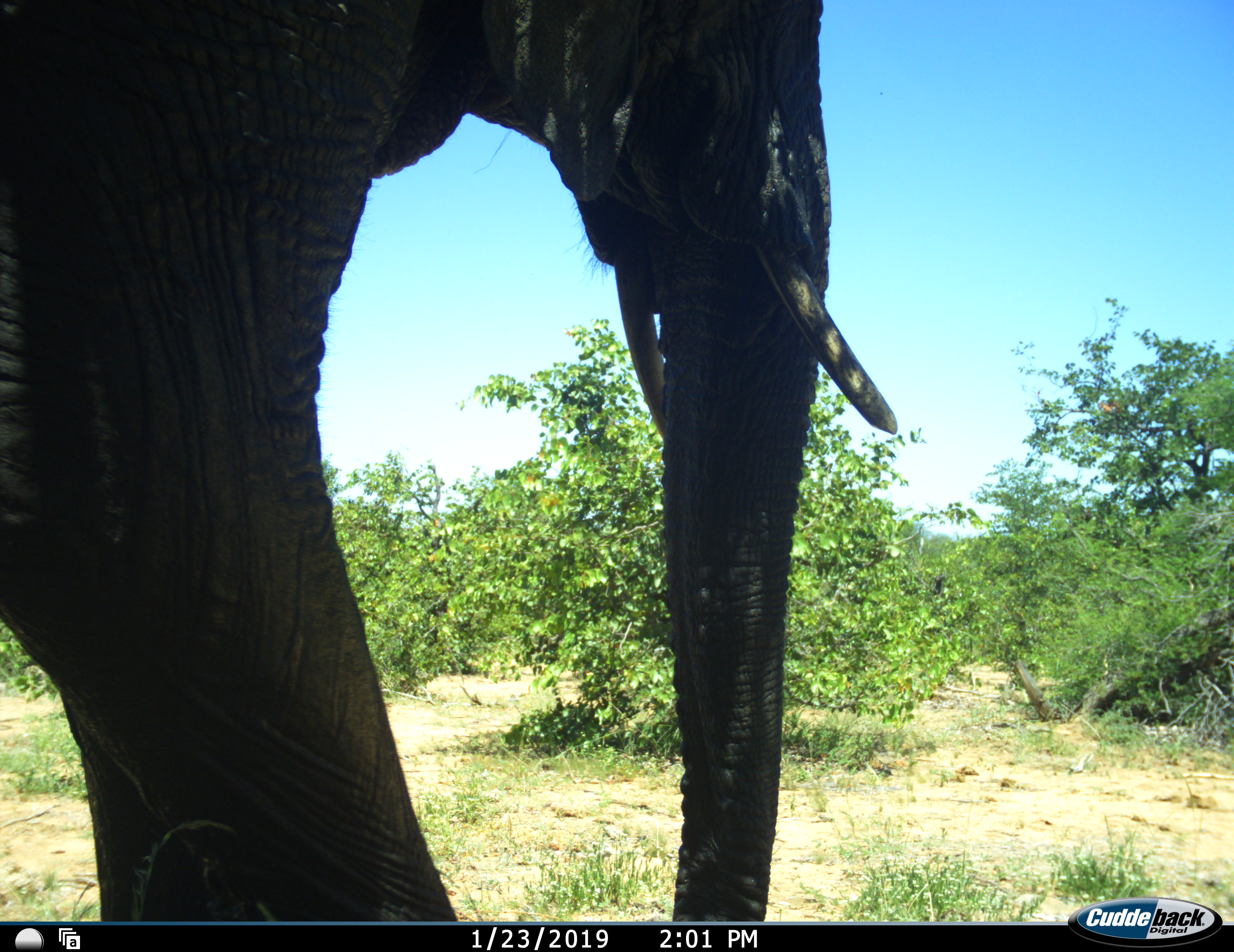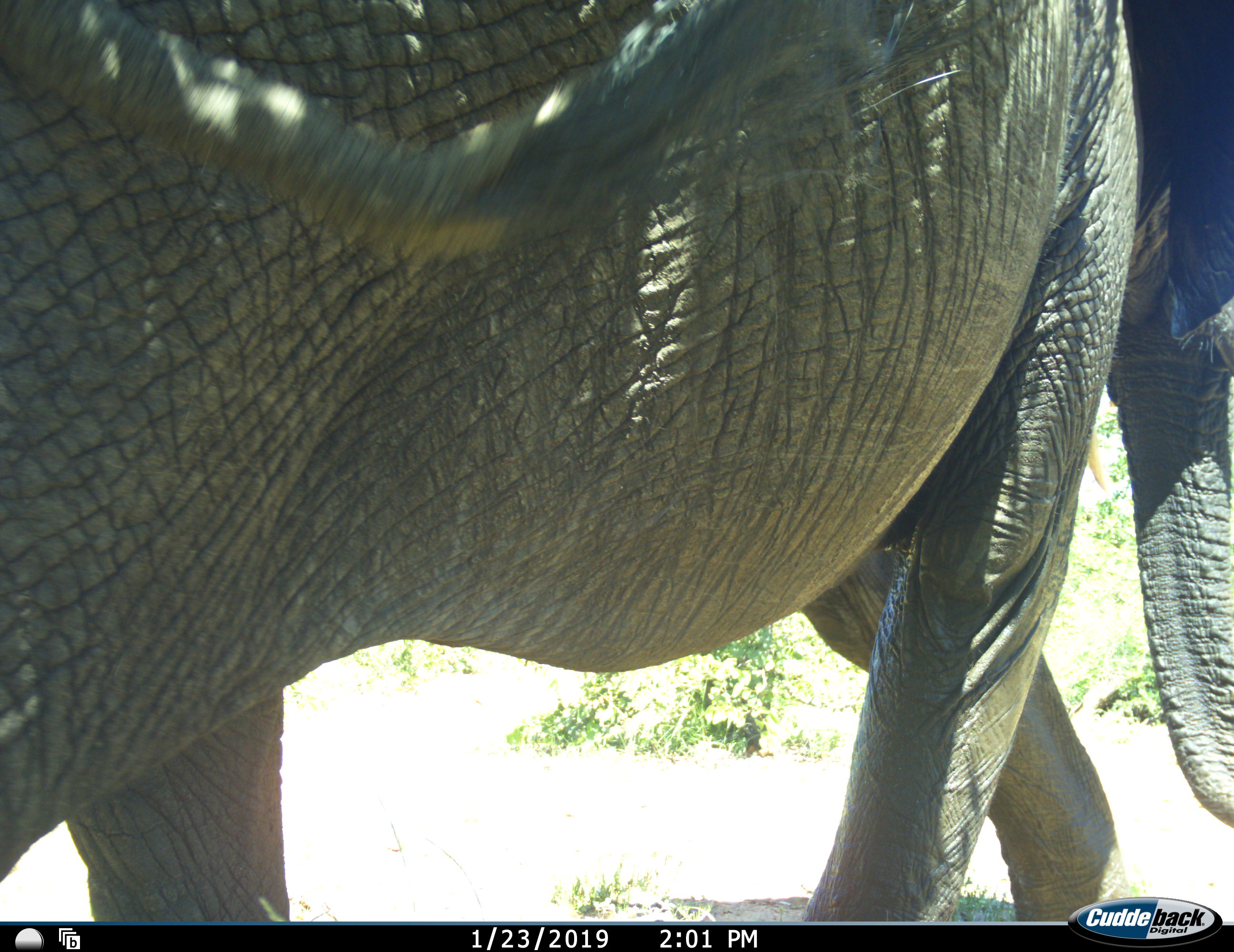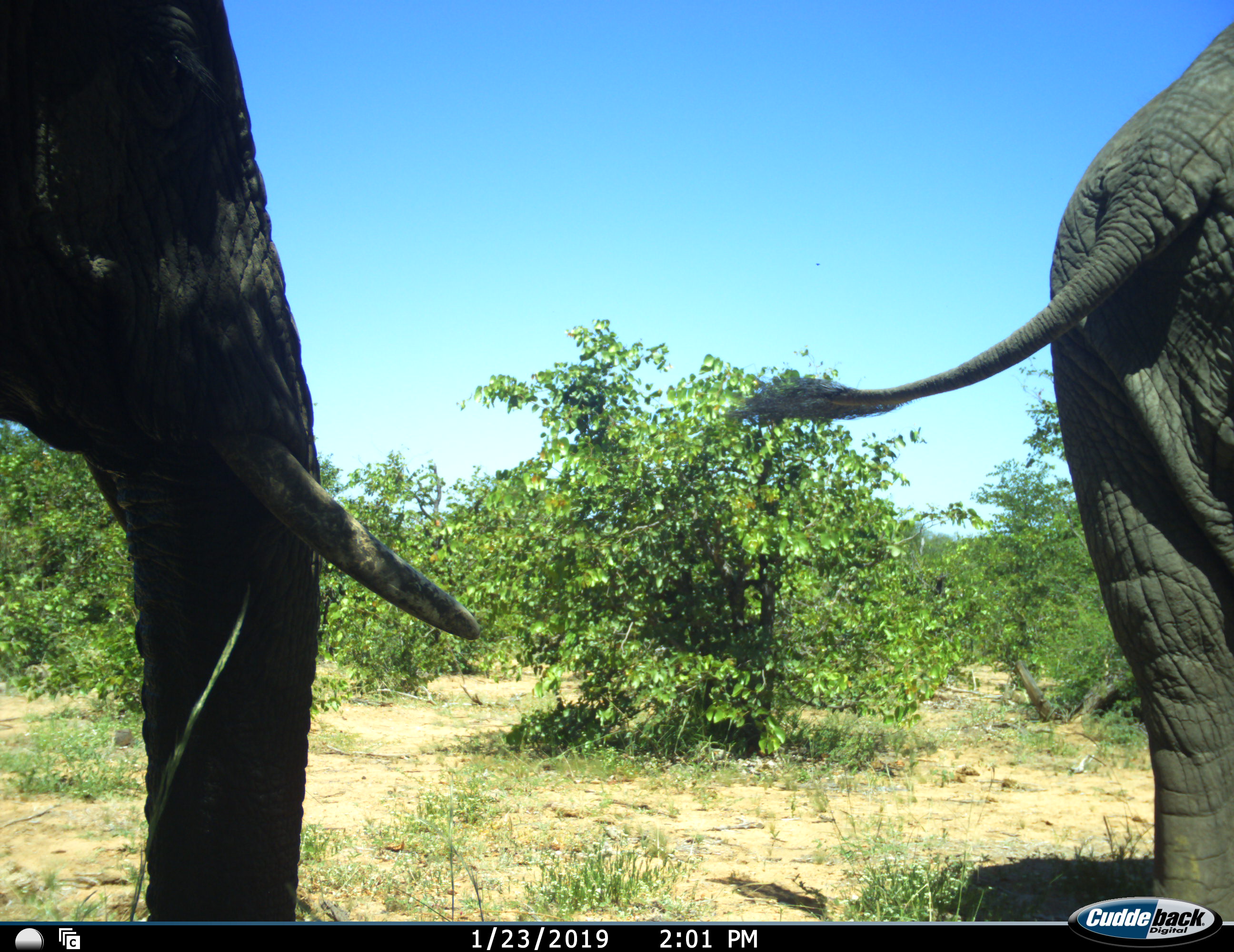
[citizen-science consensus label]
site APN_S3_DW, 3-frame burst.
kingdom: Animalia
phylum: Chordata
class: Mammalia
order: Proboscidea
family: Elephantidae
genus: Loxodonta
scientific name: Loxodonta africana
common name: african bush elephant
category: elephant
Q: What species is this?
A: Elephant (african bush elephant) (Loxodonta africana).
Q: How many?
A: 2.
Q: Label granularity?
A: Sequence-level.